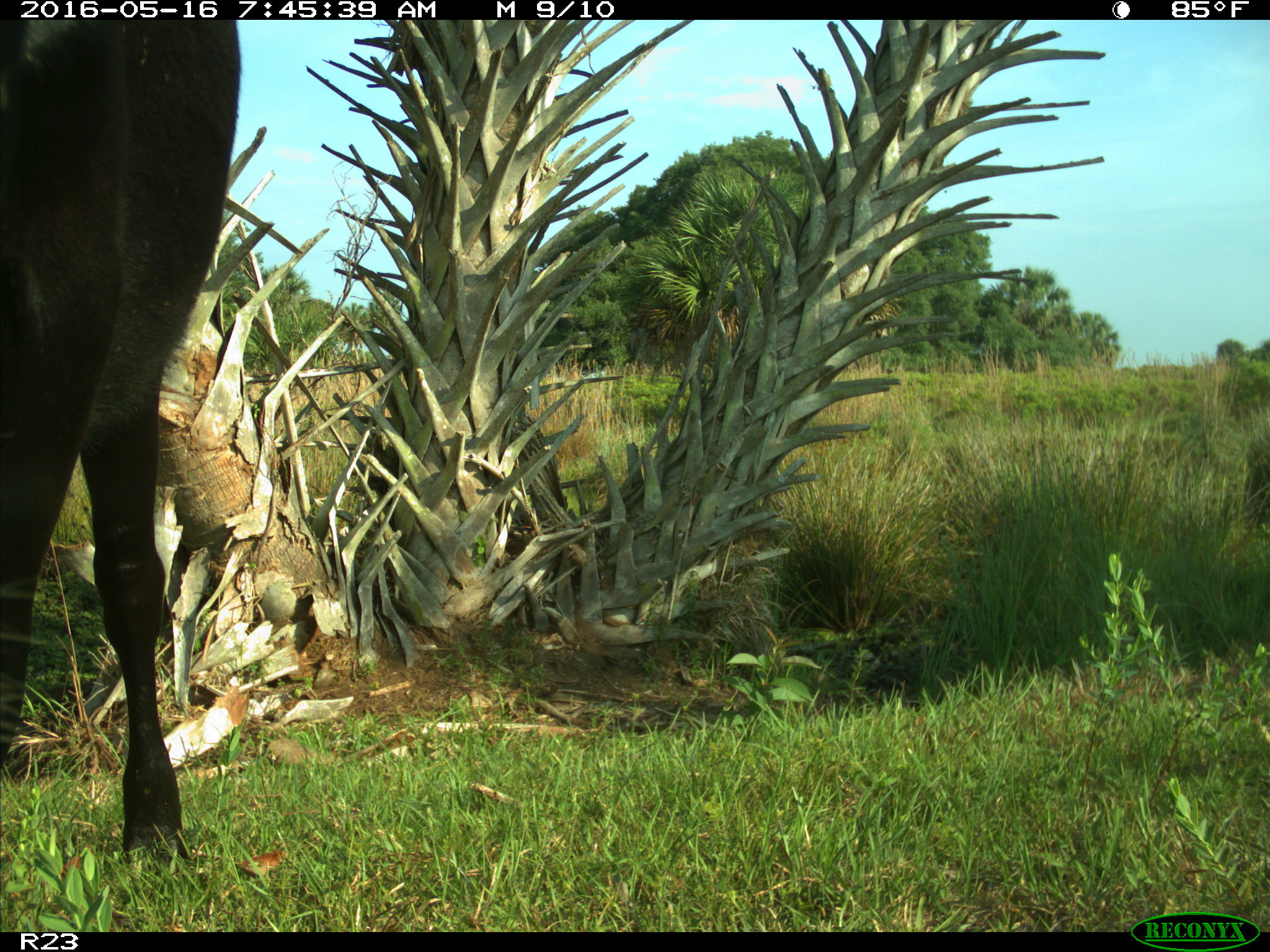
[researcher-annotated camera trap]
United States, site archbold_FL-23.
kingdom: Animalia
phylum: Chordata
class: Mammalia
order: Artiodactyla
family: Bovidae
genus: Bos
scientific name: Bos taurus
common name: domestic cow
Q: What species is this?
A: Bos taurus (domestic cow).